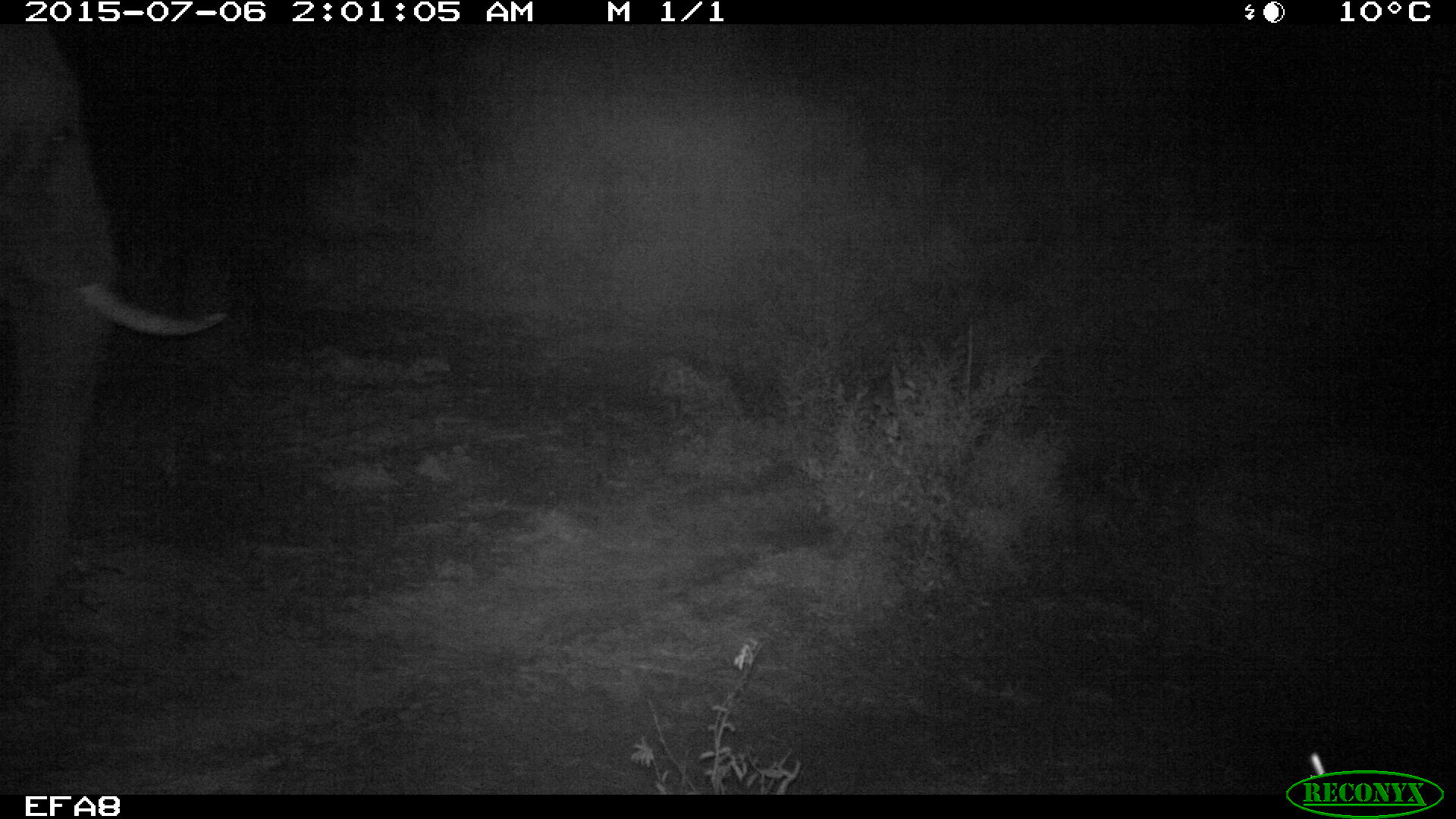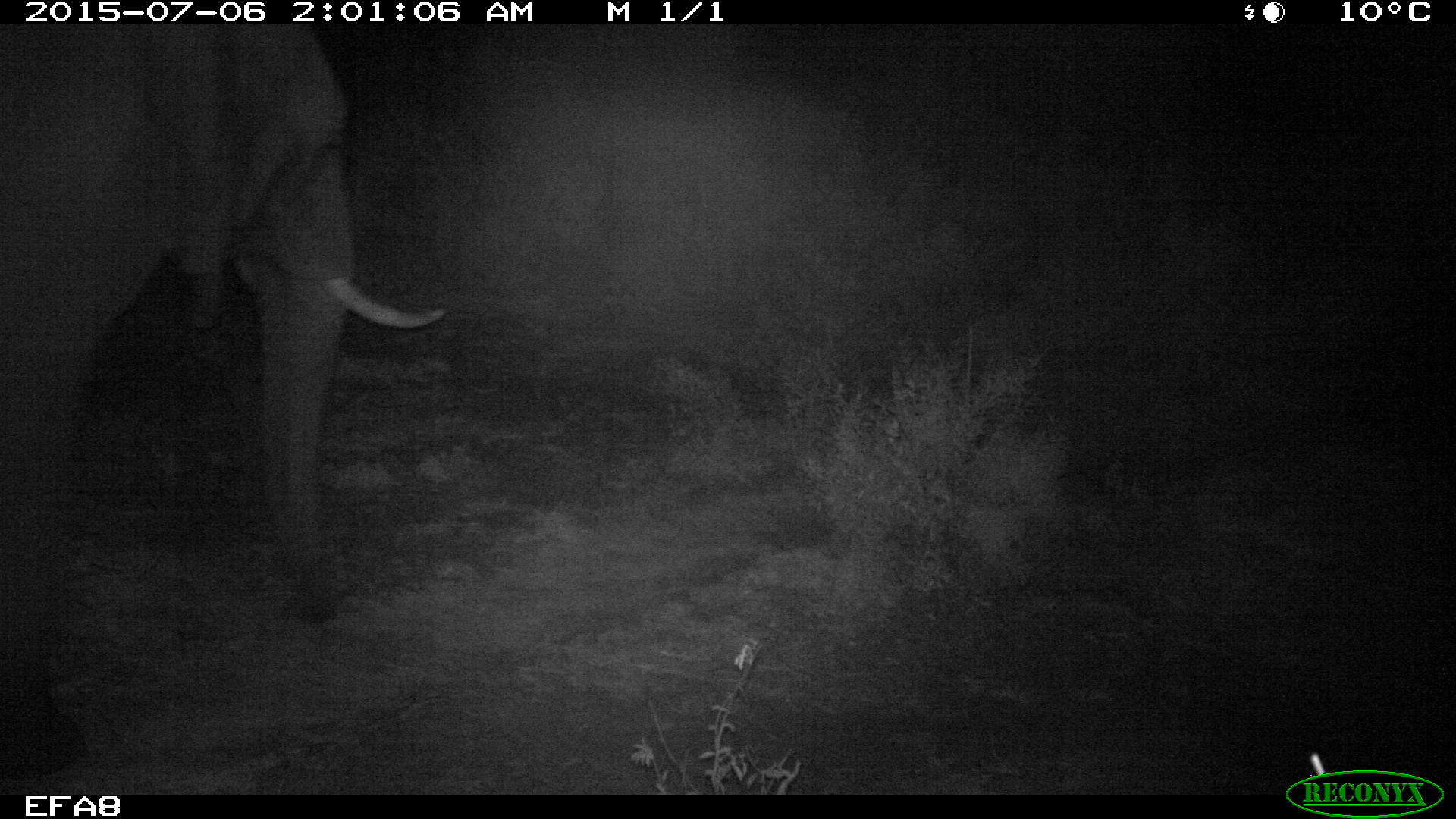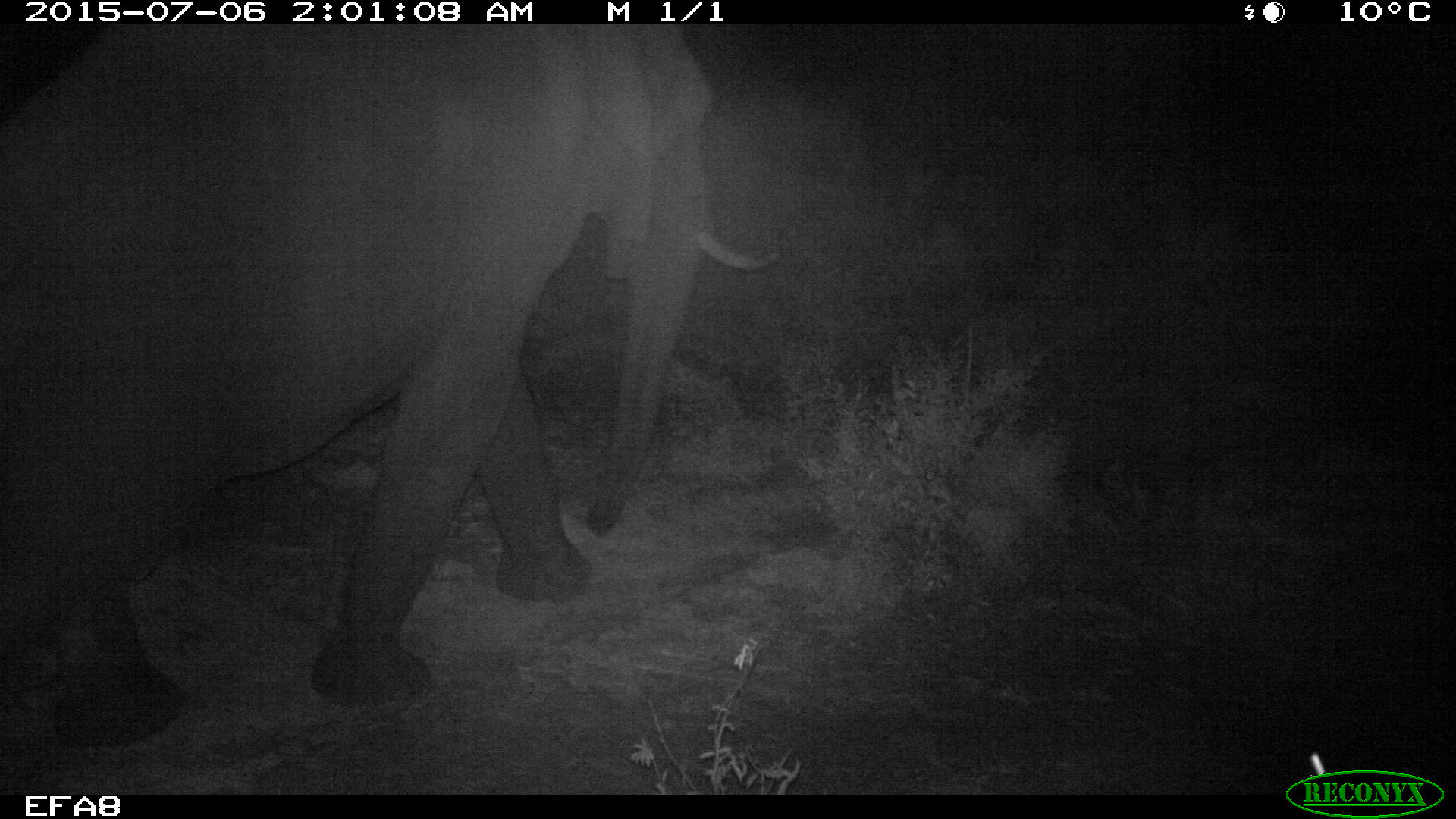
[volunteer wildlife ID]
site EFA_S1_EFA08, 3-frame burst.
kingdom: Animalia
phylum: Chordata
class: Mammalia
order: Proboscidea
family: Elephantidae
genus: Loxodonta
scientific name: Loxodonta africana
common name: african bush elephant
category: elephant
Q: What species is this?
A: Elephant (african bush elephant) (Loxodonta africana).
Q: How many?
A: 1.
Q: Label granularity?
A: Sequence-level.